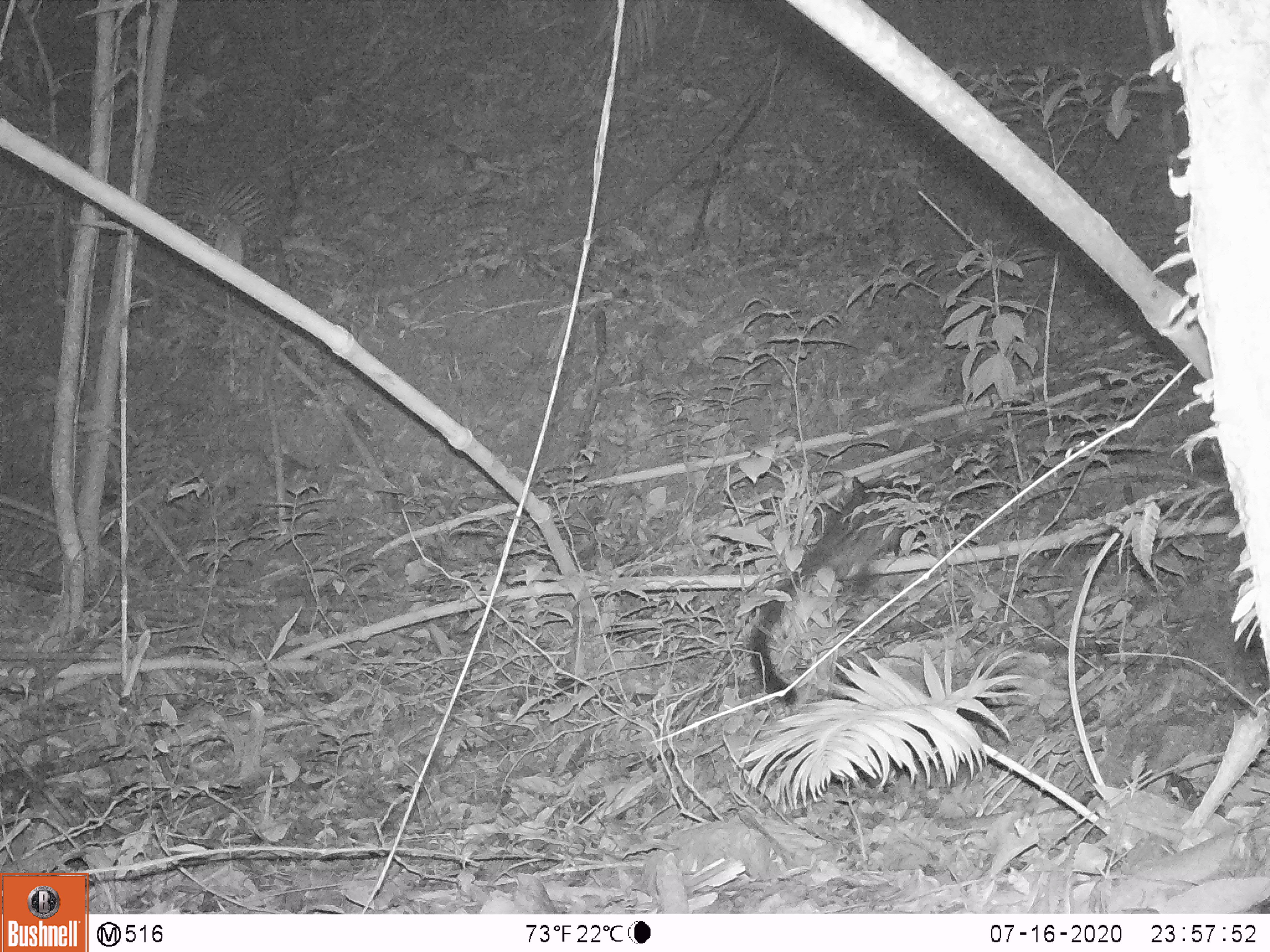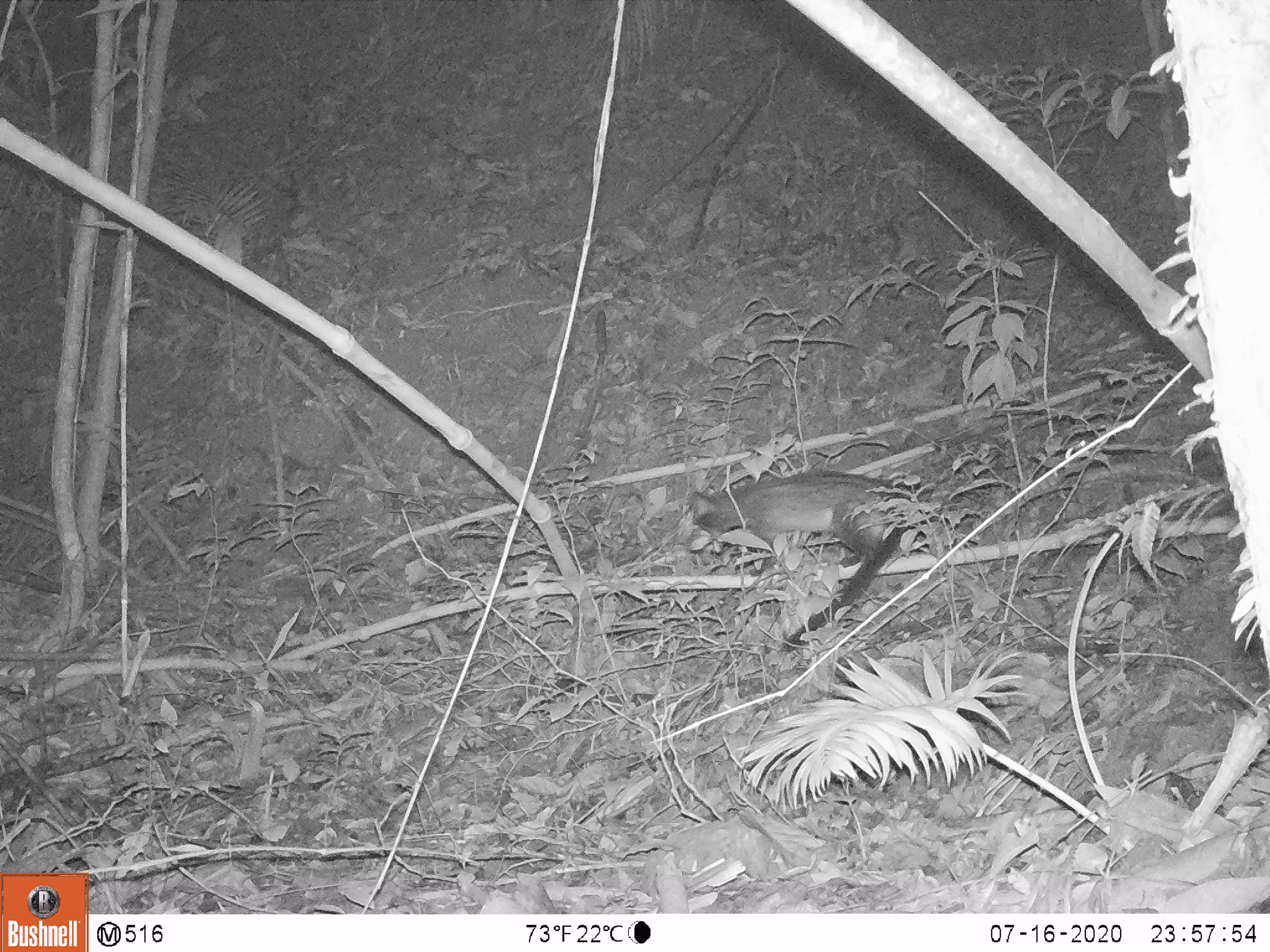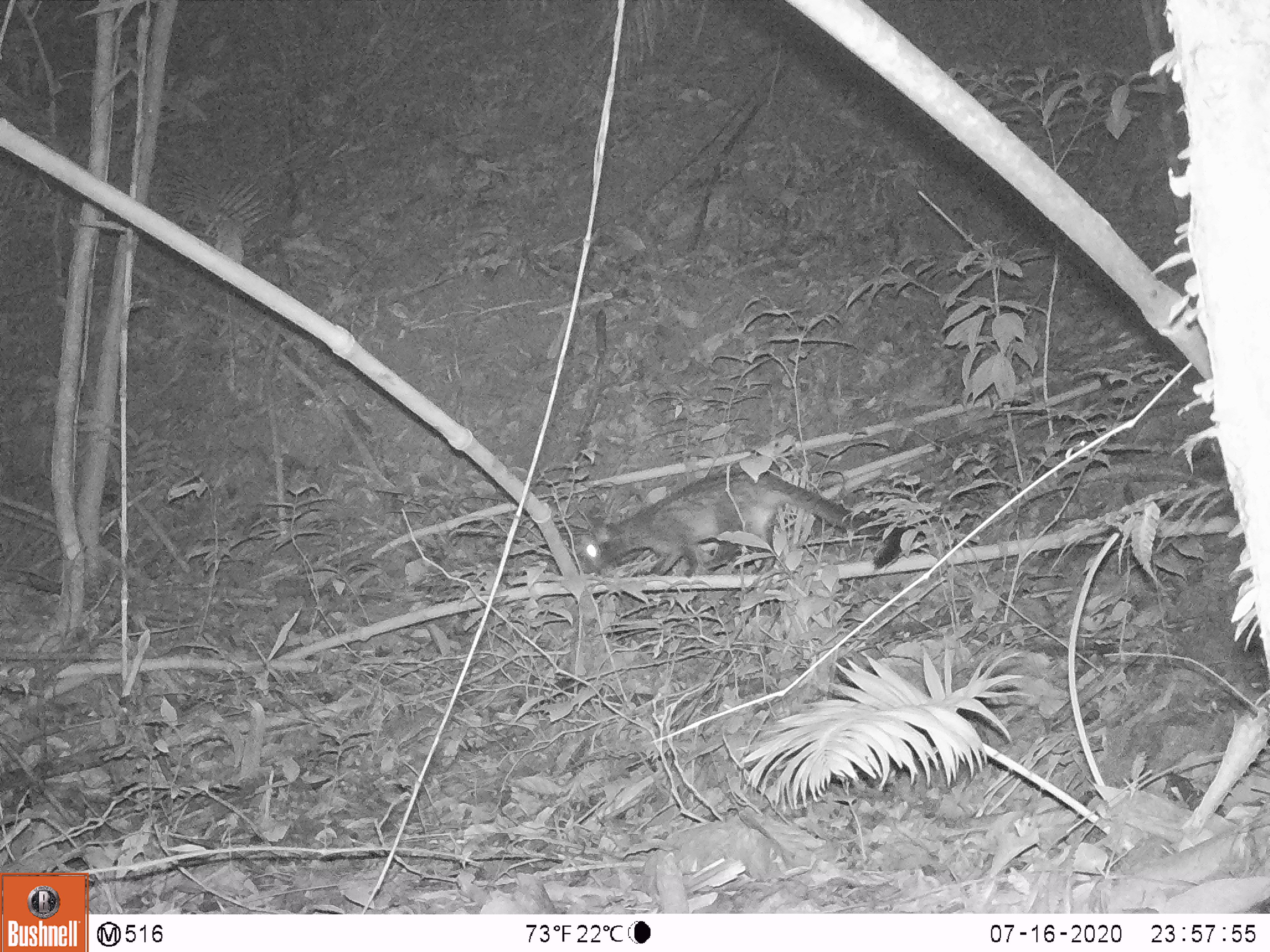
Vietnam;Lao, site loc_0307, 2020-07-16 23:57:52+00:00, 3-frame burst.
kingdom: Animalia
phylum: Chordata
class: Mammalia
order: Carnivora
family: Viverridae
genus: Paradoxurus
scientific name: Paradoxurus hermaphroditus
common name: common palm civet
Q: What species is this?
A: Common palm civet (Paradoxurus hermaphroditus).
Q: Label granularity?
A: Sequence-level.